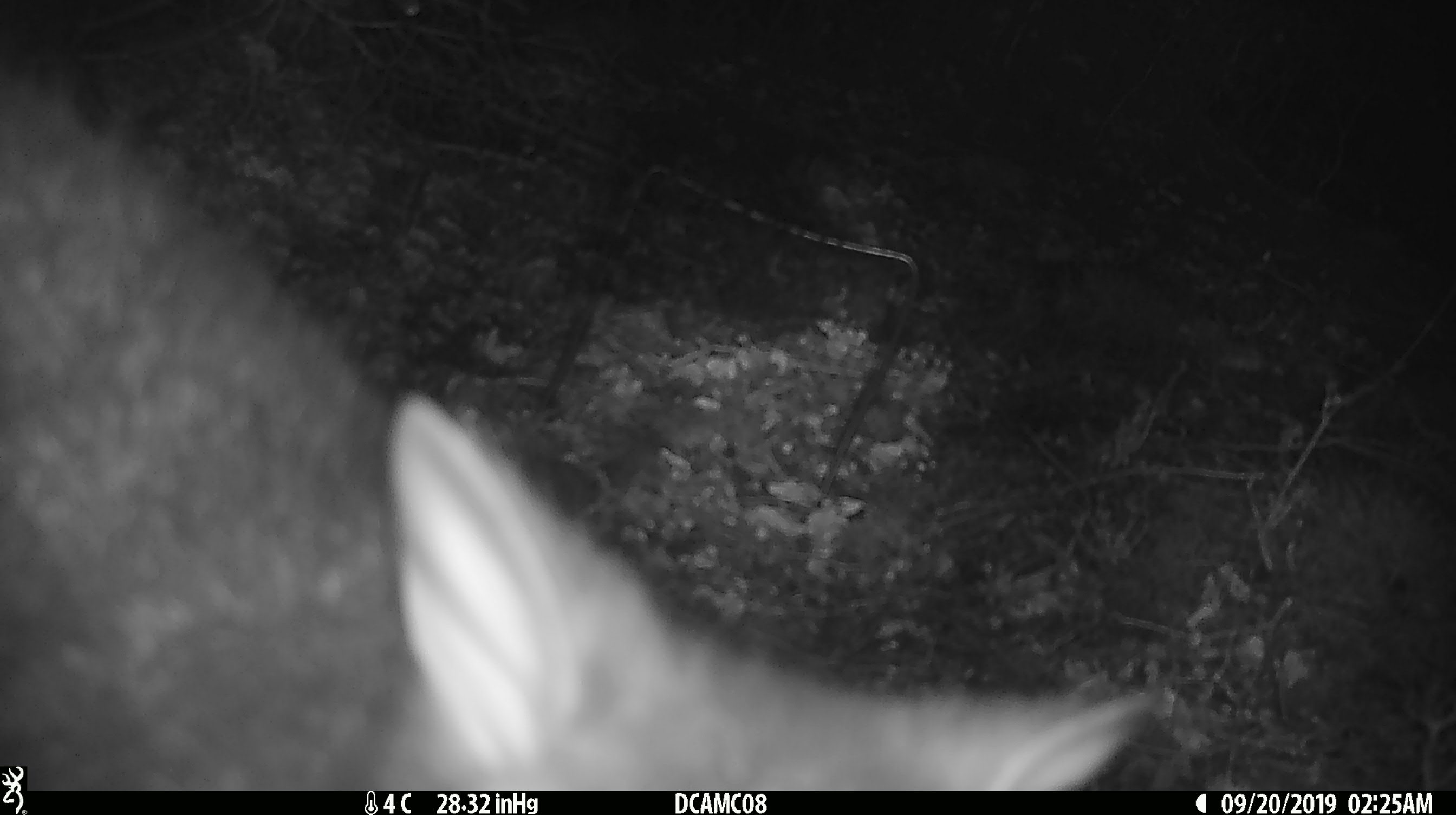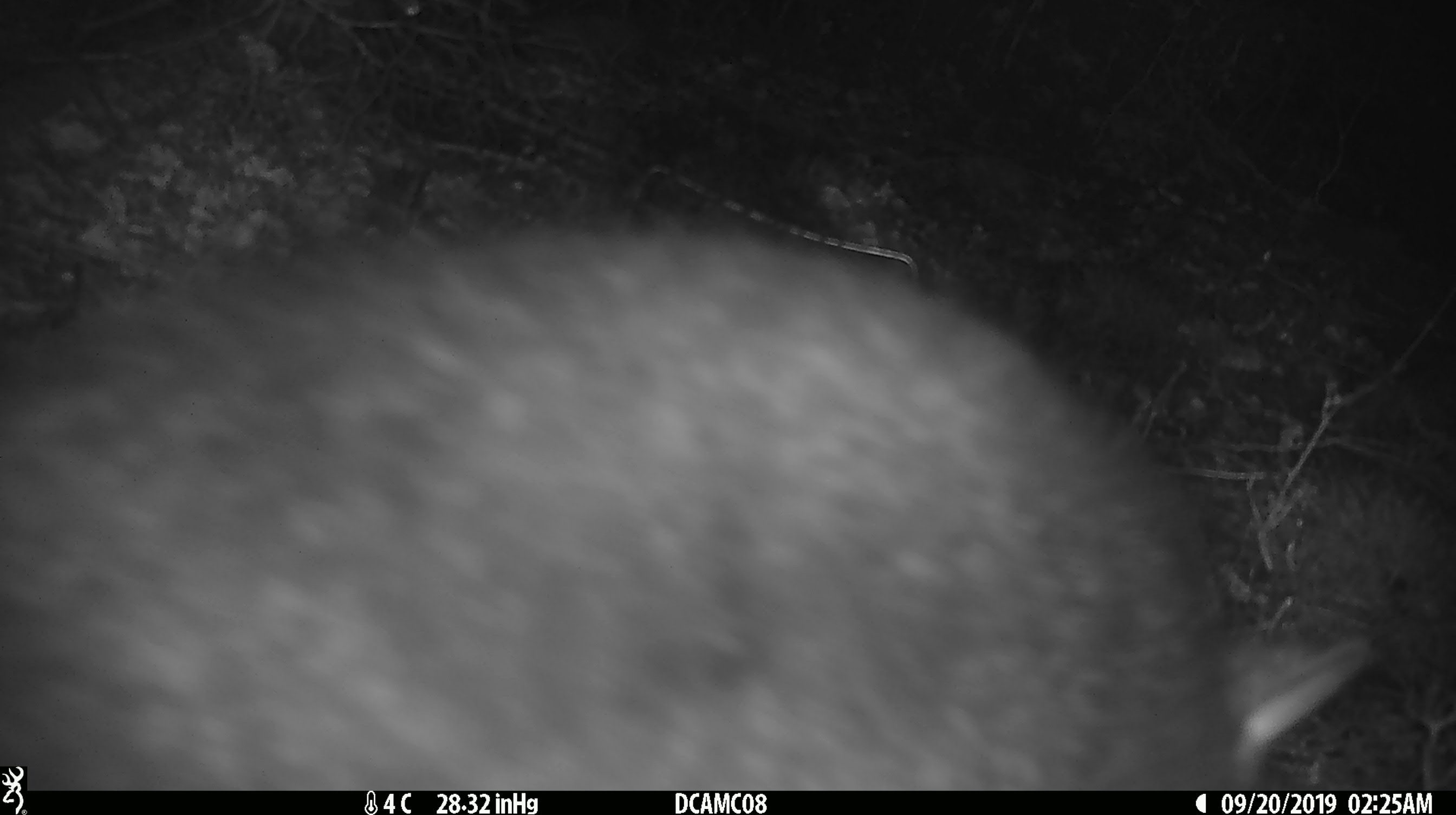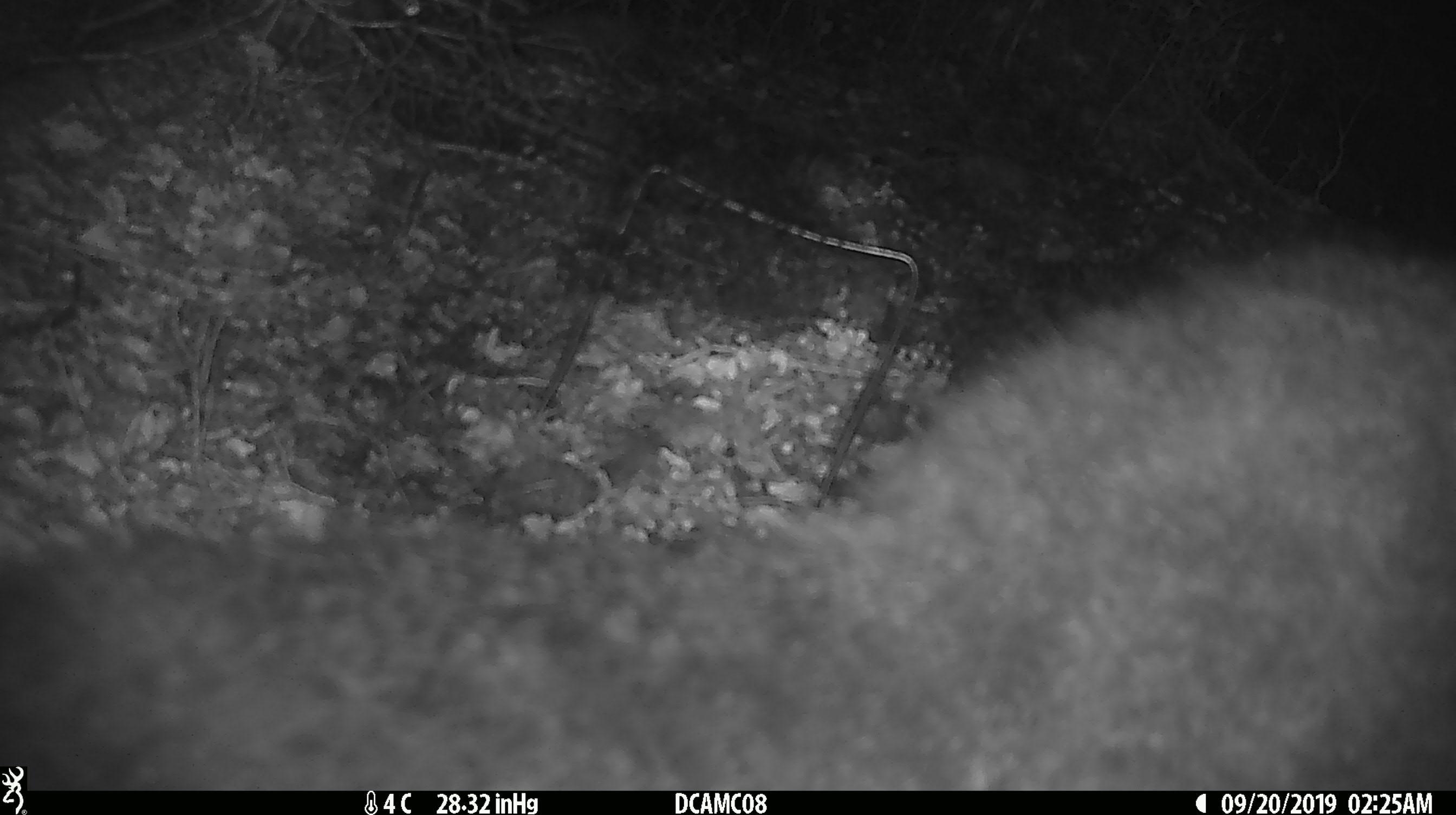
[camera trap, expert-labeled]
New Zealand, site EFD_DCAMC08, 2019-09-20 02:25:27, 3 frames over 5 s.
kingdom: Animalia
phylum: Chordata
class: Mammalia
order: Diprotodontia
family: Phalangeridae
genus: Trichosurus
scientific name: Trichosurus vulpecula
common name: common brushtail possum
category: possum